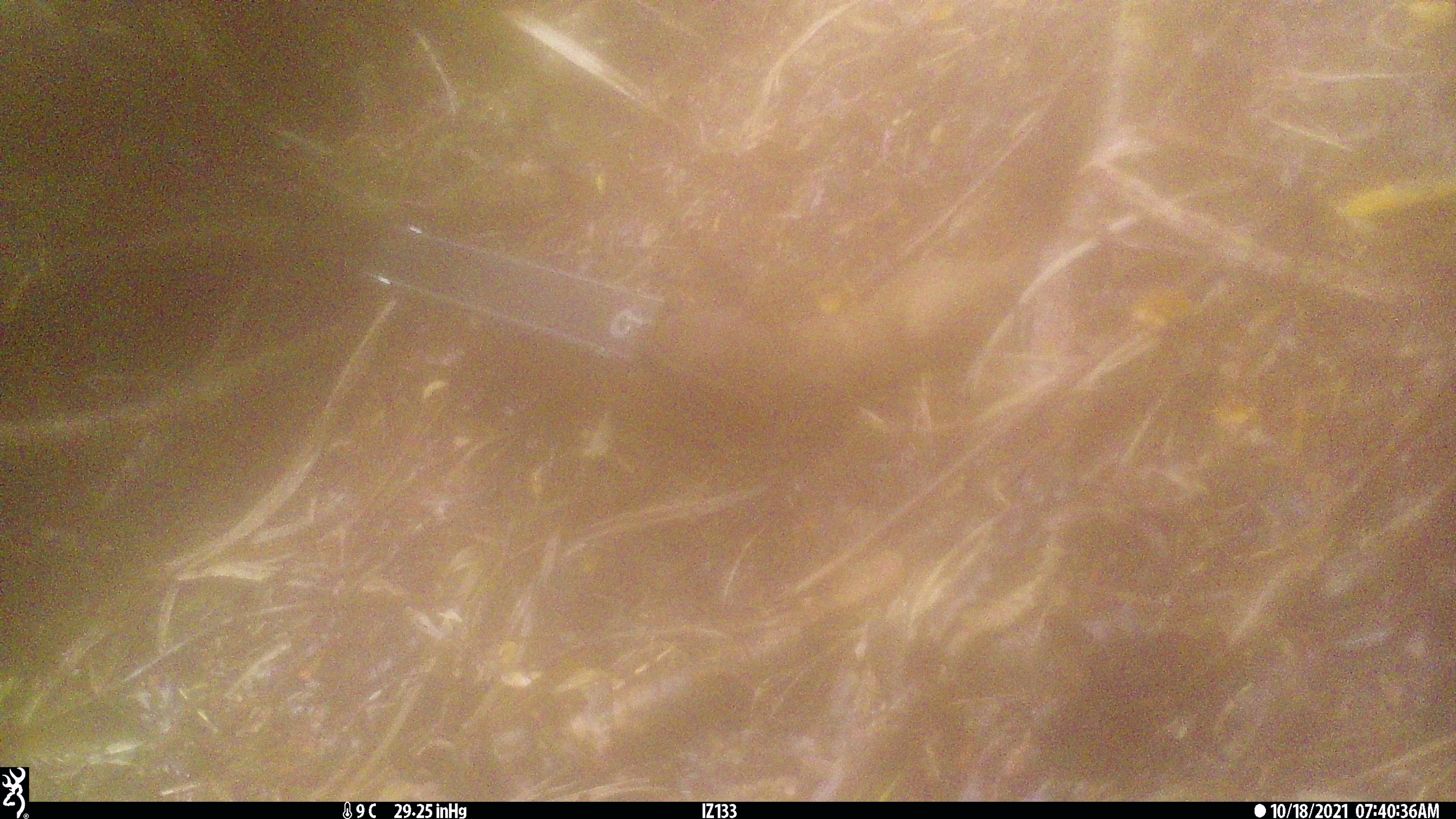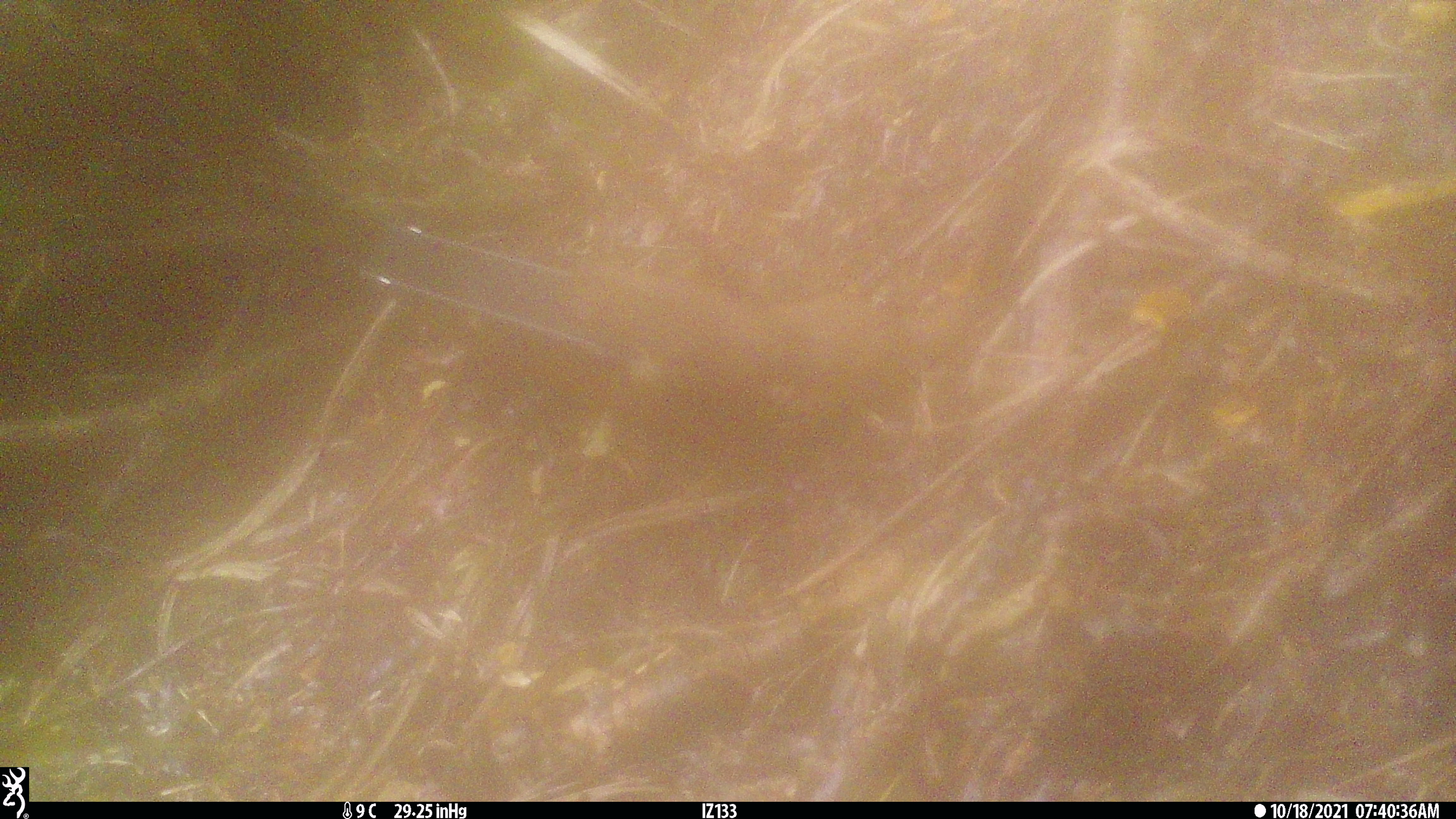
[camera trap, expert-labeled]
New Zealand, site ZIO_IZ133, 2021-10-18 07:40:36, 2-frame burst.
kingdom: Animalia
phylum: Chordata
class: Mammalia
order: Carnivora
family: Mustelidae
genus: Mustela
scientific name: Mustela erminea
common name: stoat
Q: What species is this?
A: Stoat (Mustela erminea).